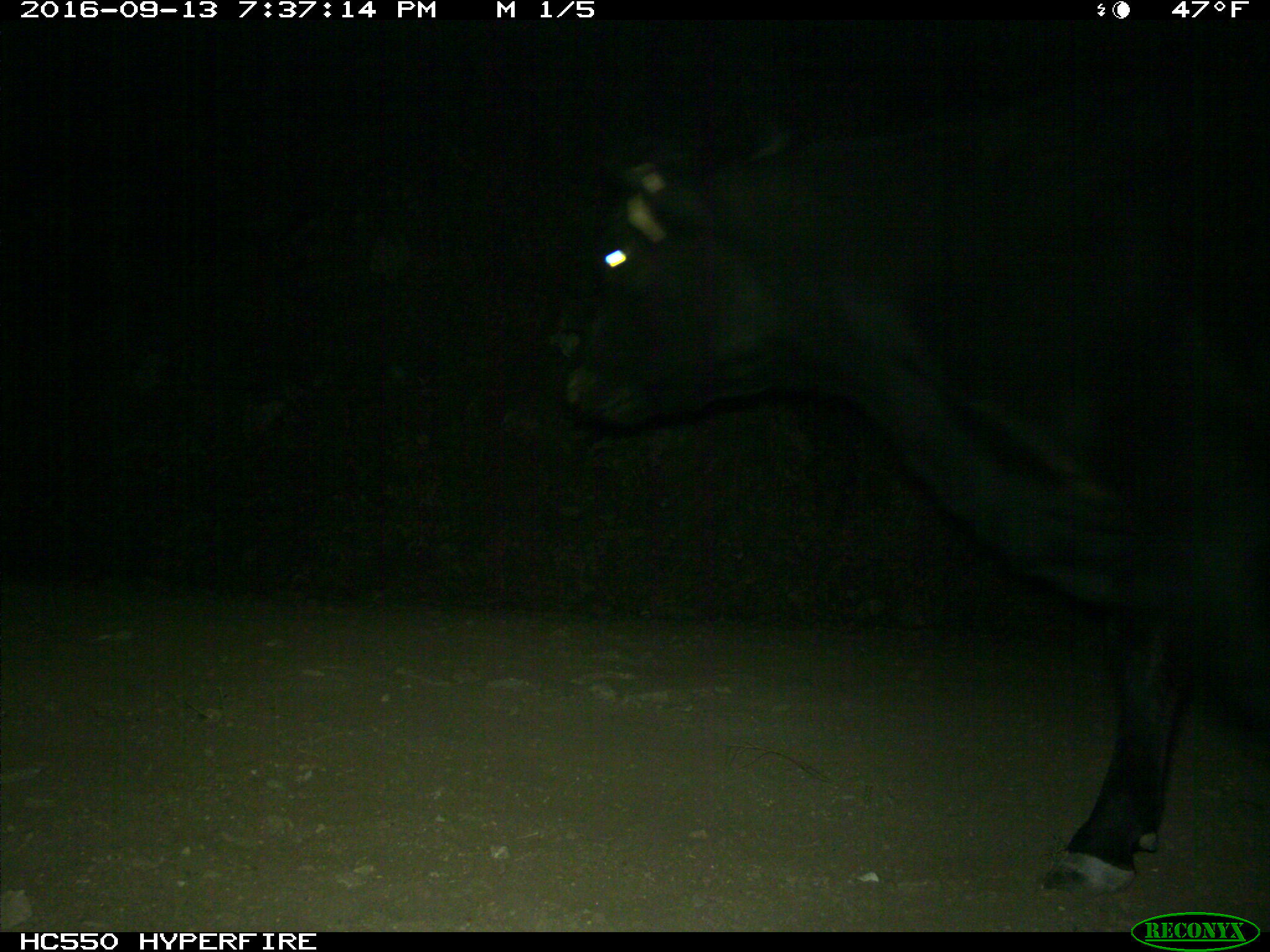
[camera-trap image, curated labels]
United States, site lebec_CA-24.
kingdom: Animalia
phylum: Chordata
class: Mammalia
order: Artiodactyla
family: Bovidae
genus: Bos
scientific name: Bos taurus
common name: domestic cow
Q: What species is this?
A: Bos taurus (domestic cow).